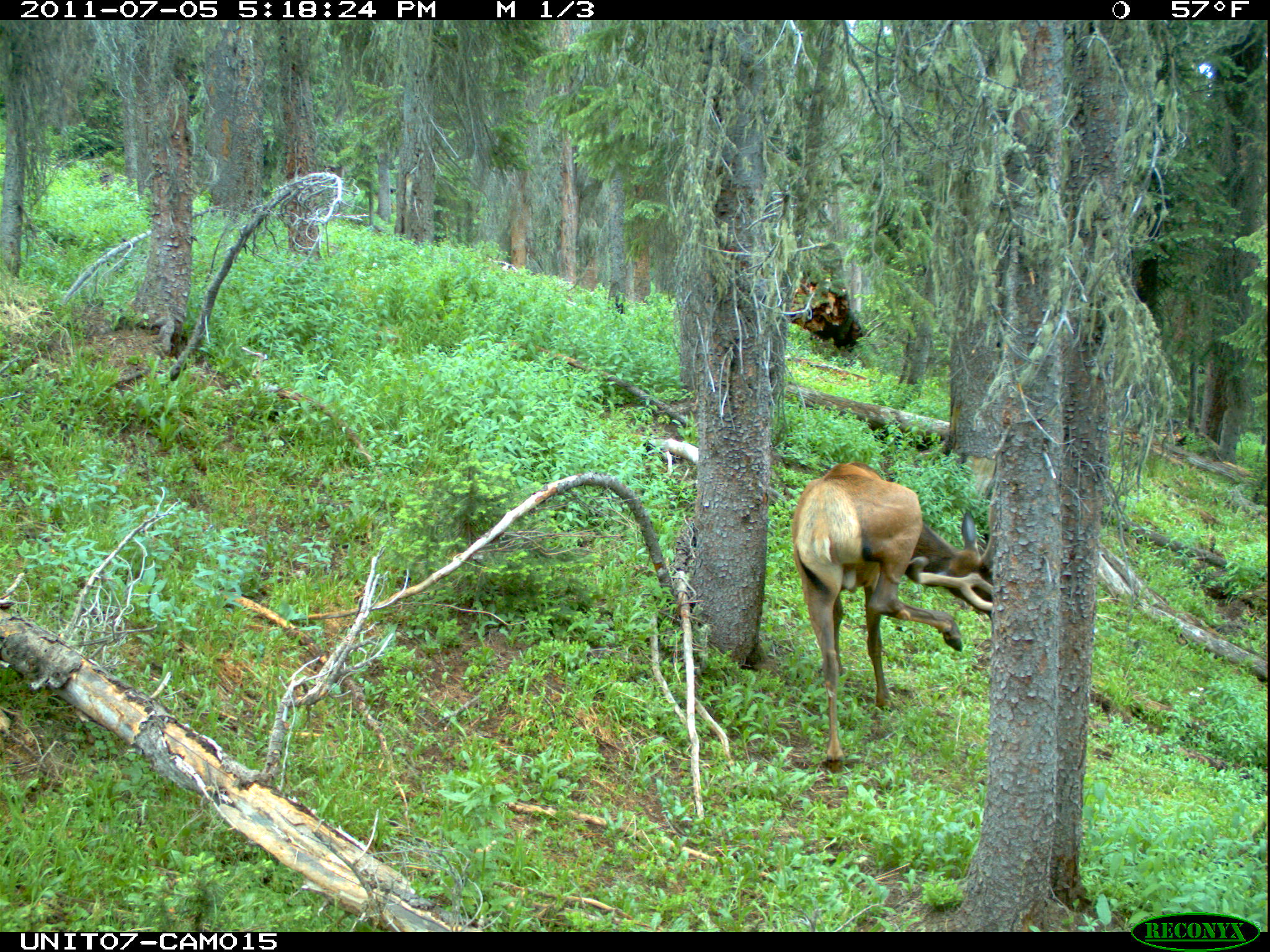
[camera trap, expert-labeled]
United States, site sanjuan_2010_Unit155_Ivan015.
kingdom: Animalia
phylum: Chordata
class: Mammalia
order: Artiodactyla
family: Cervidae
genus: Cervus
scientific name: Cervus elaphus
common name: red deer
Cervus elaphus (red deer).